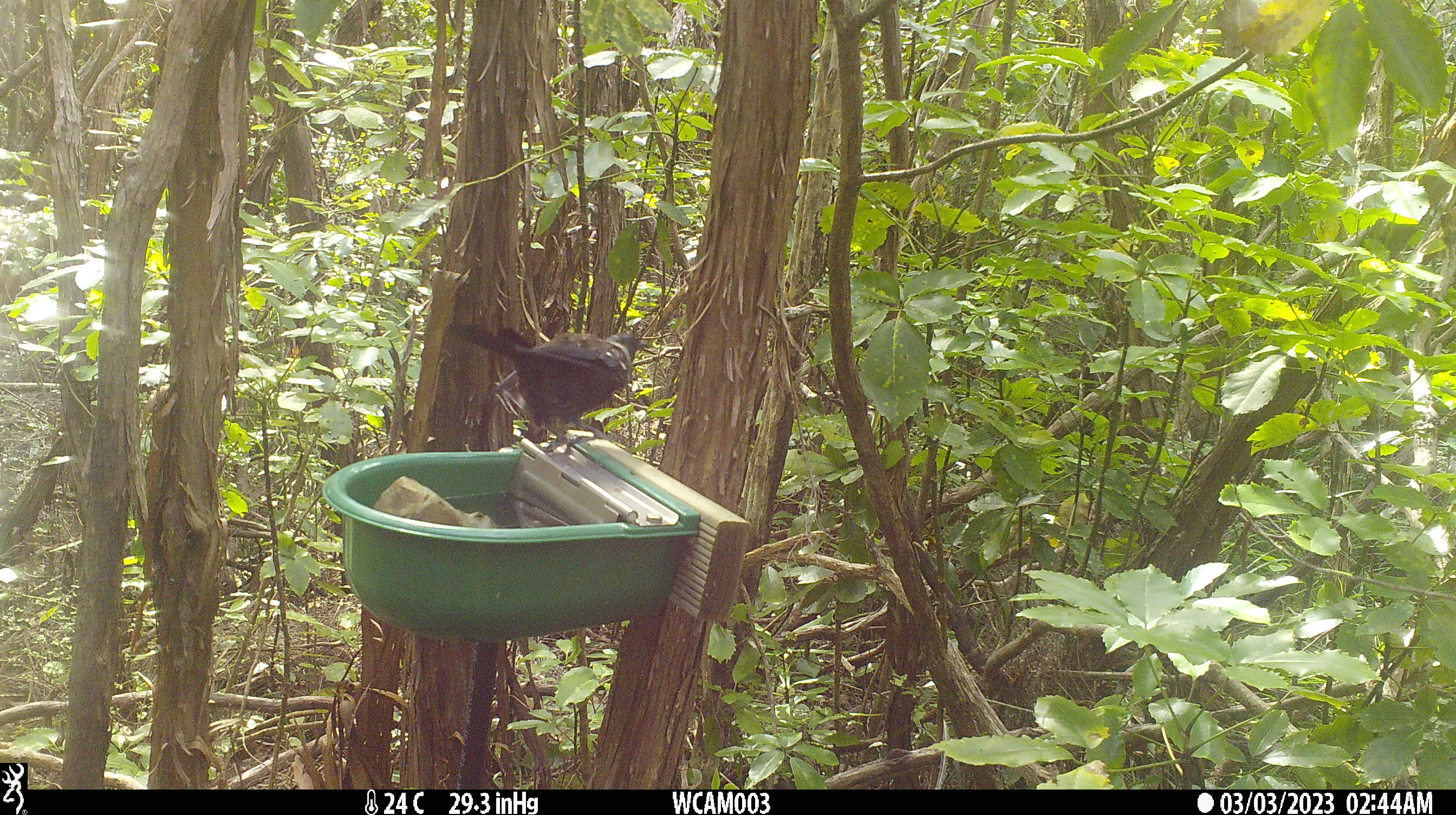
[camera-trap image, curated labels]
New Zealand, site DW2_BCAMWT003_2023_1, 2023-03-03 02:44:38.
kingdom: Animalia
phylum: Chordata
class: Aves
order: Passeriformes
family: Meliphagidae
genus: Prosthemadera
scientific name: Prosthemadera novaeseelandiae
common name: tui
Tui (Prosthemadera novaeseelandiae).